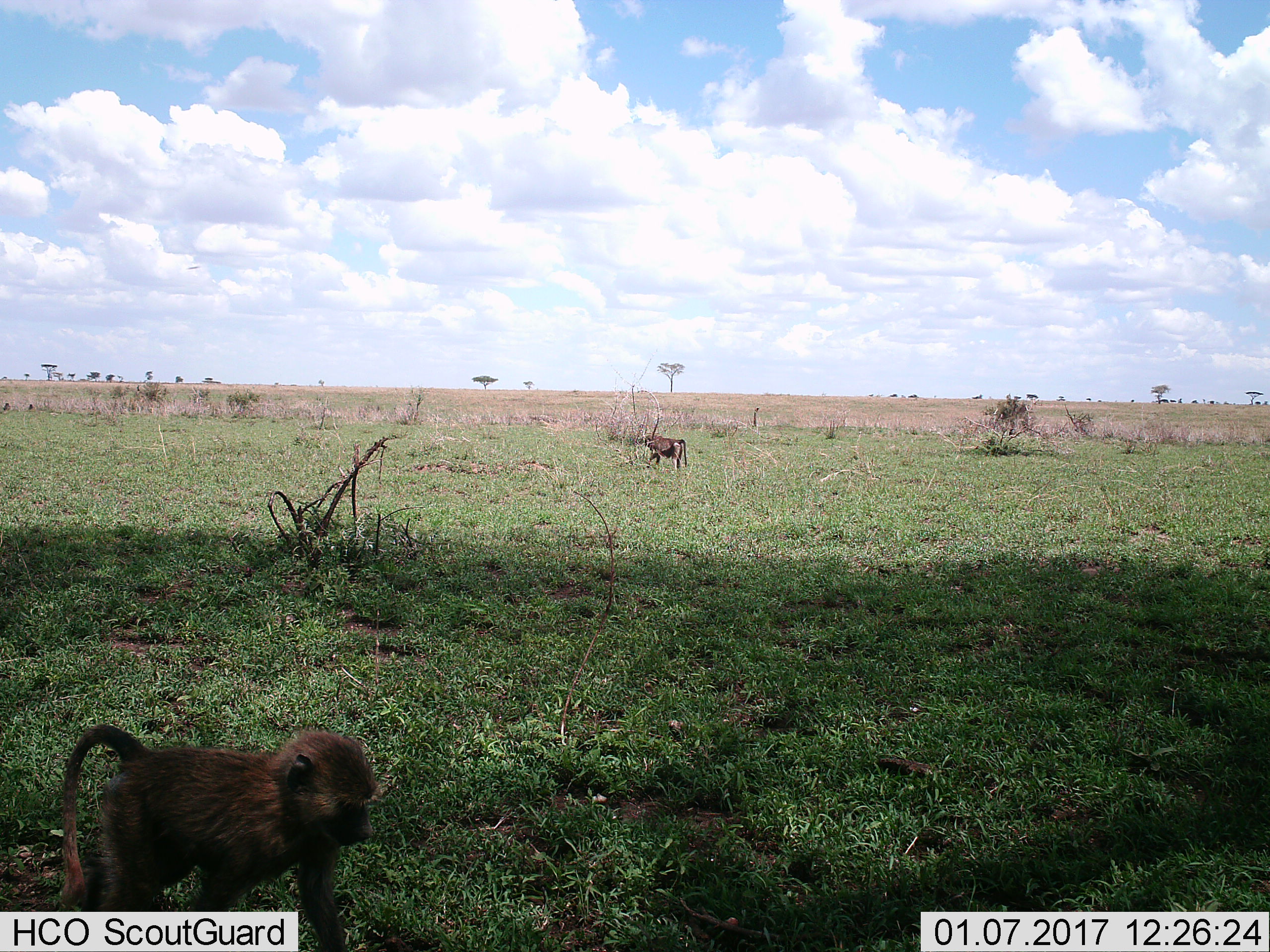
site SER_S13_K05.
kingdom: Animalia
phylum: Chordata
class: Mammalia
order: Primates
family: Cercopithecidae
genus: Papio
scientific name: Papio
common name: baboon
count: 2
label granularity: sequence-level